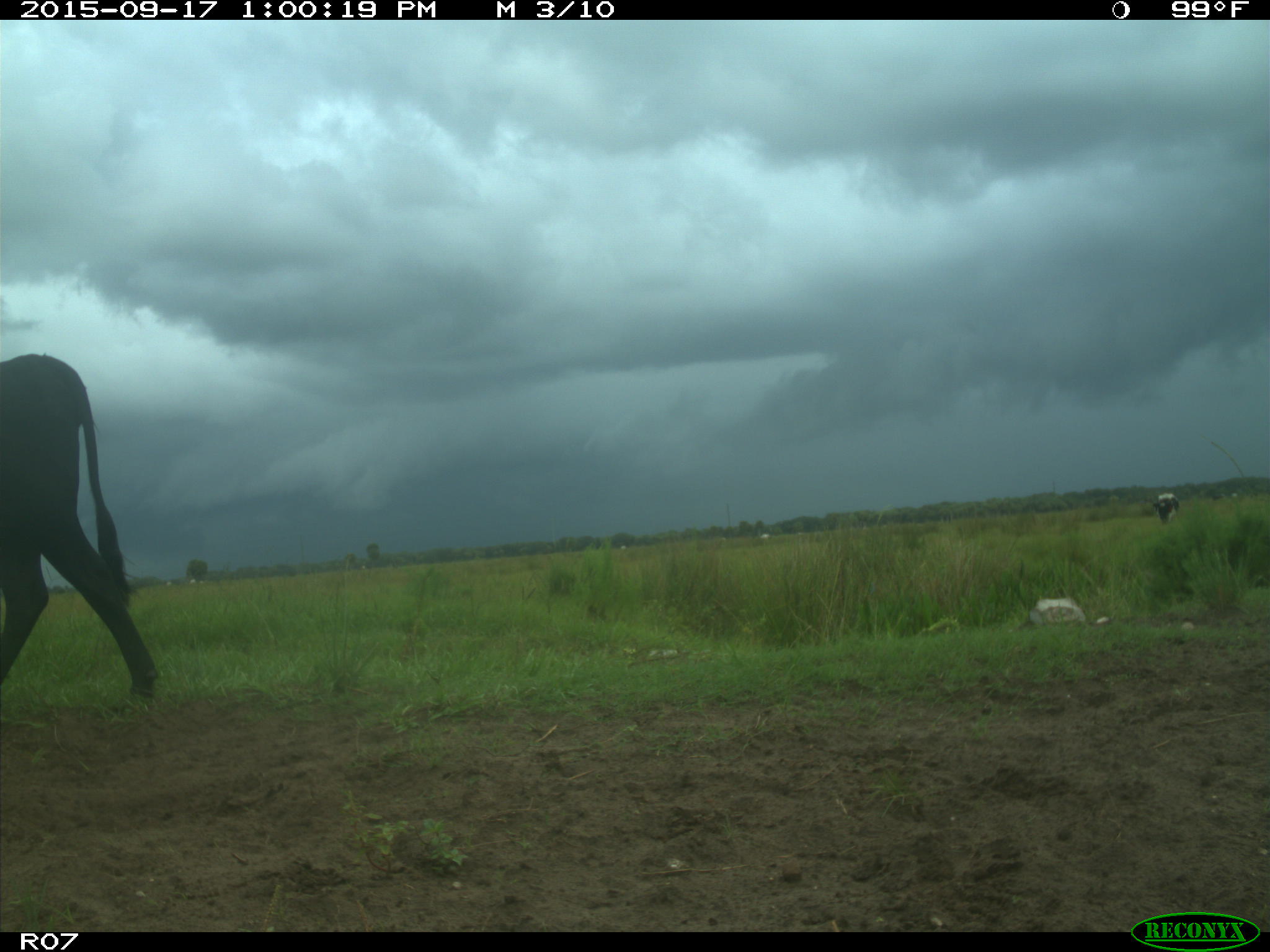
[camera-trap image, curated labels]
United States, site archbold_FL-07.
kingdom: Animalia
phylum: Chordata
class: Mammalia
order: Artiodactyla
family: Bovidae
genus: Bos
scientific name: Bos taurus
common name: domestic cow